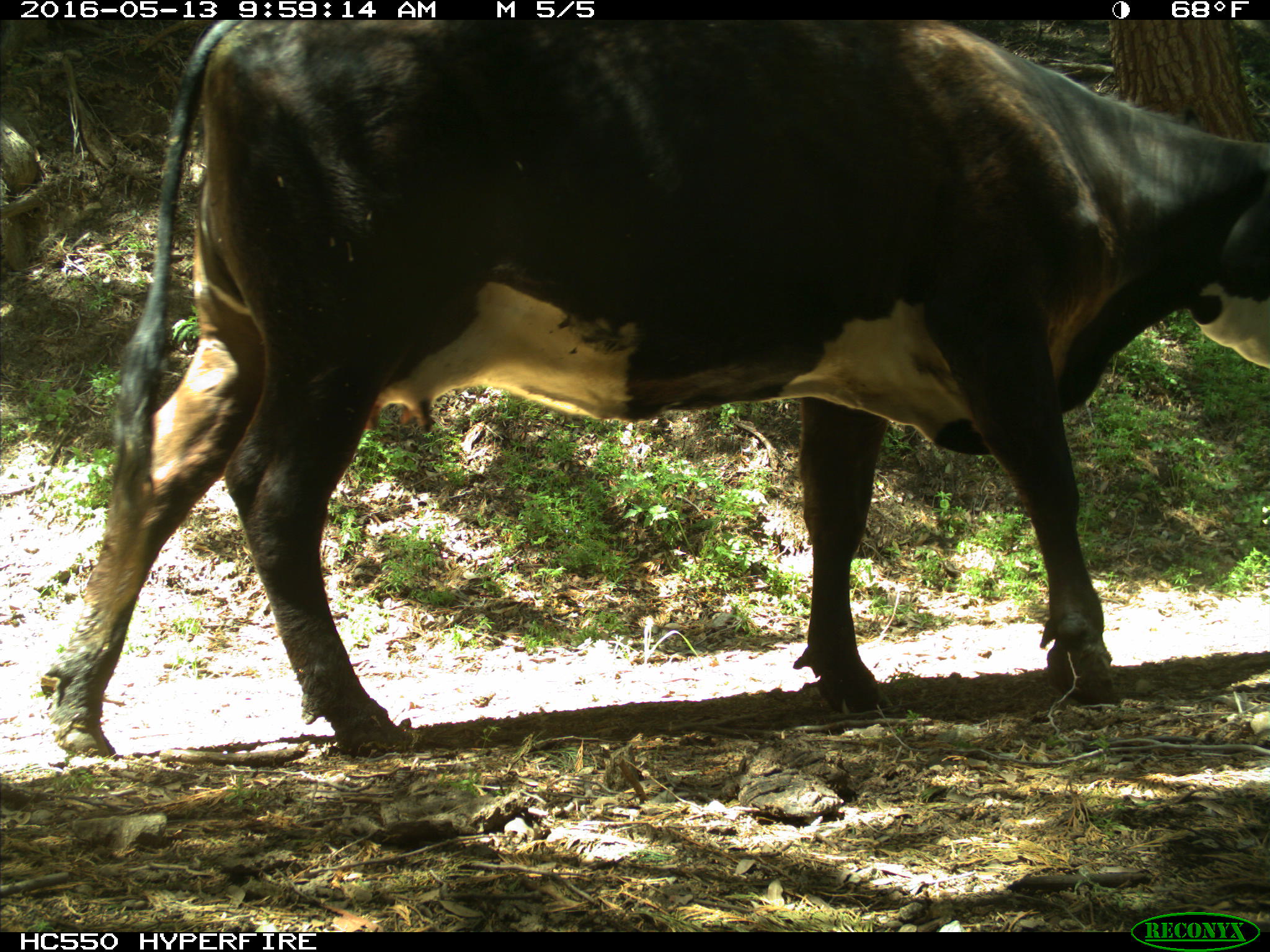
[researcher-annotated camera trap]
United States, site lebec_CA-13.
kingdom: Animalia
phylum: Chordata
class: Mammalia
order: Artiodactyla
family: Bovidae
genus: Bos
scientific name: Bos taurus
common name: domestic cow